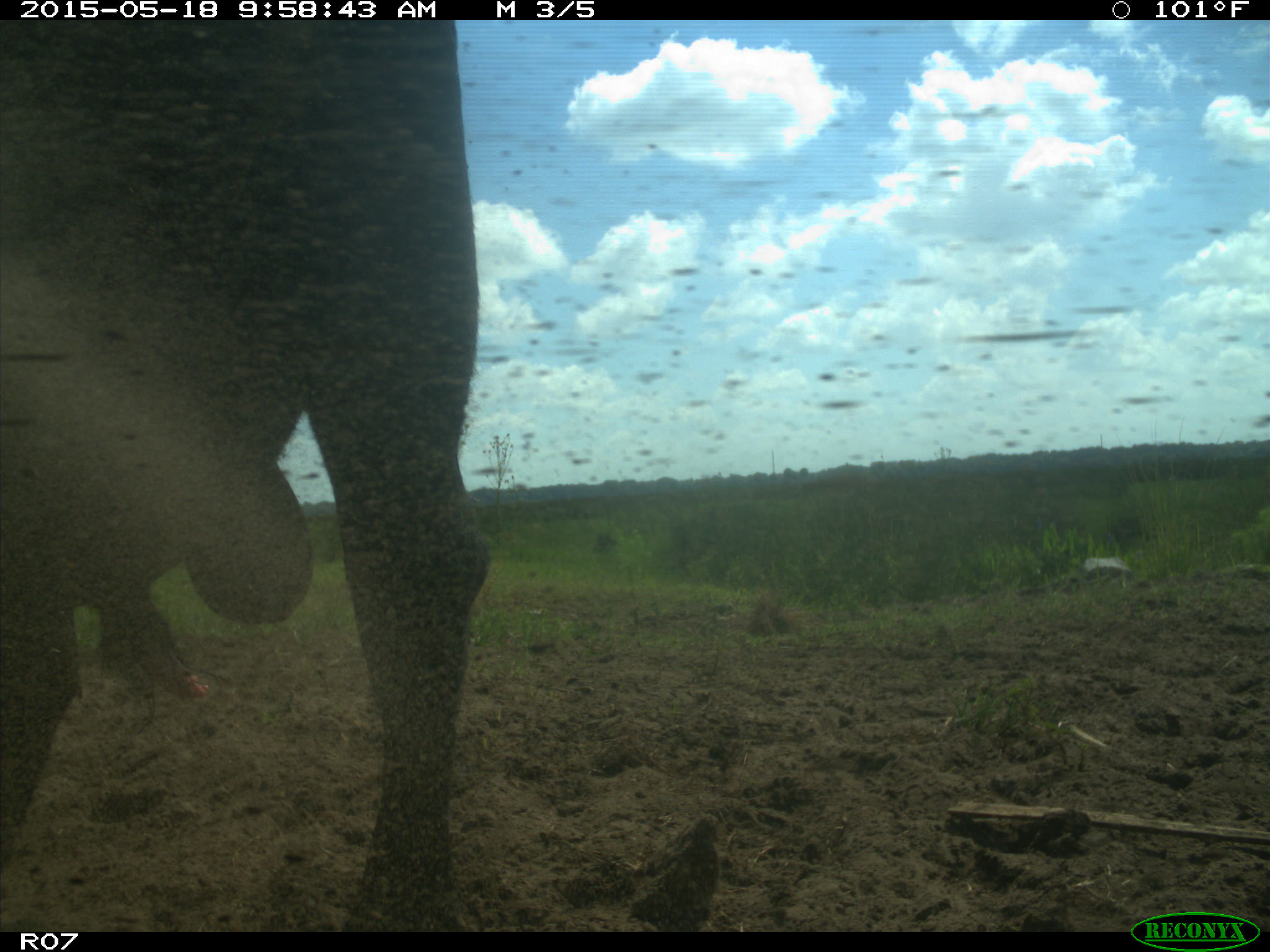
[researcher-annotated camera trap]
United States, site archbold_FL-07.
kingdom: Animalia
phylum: Chordata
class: Mammalia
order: Artiodactyla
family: Bovidae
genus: Bos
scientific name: Bos taurus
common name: domestic cow